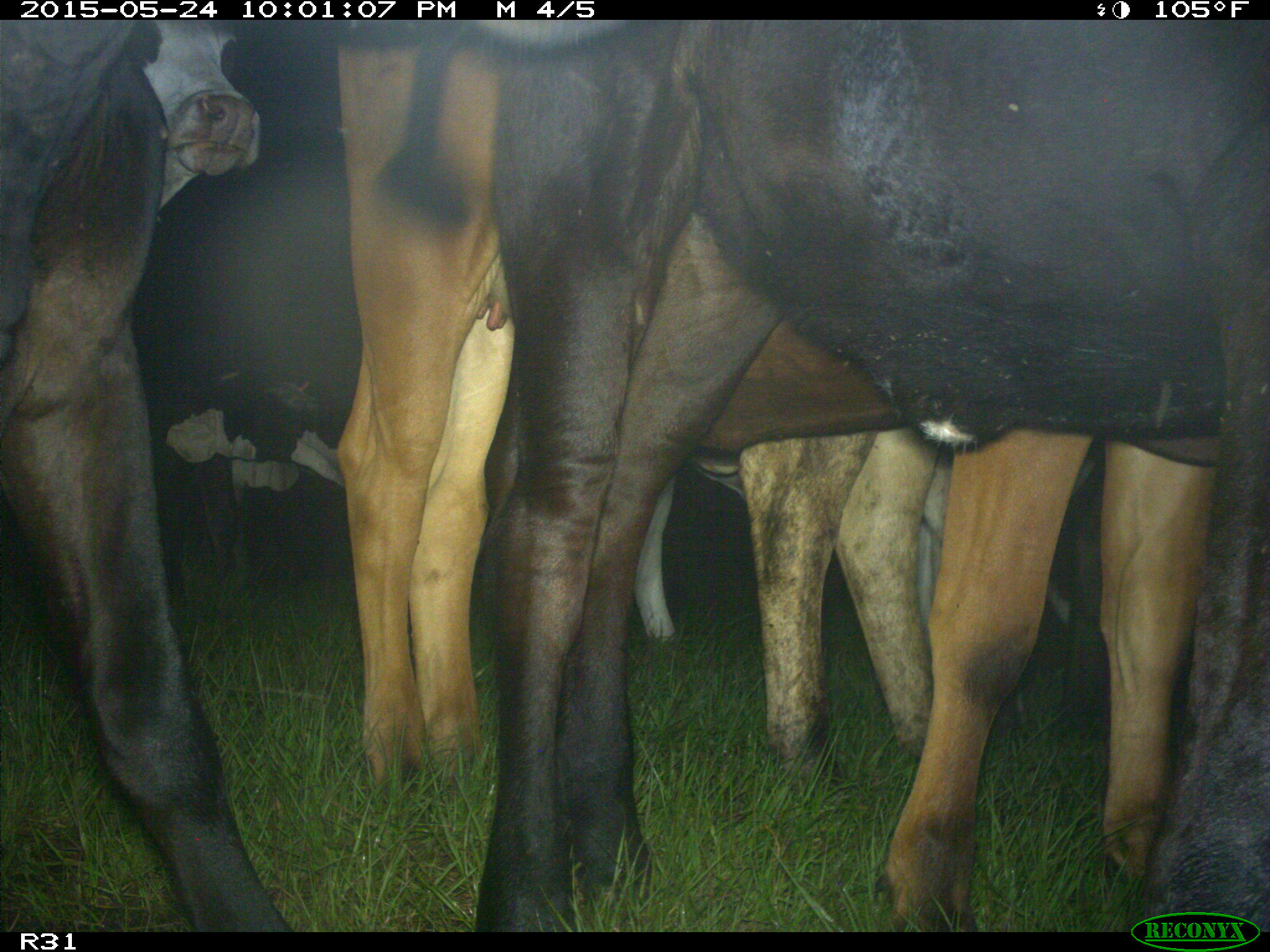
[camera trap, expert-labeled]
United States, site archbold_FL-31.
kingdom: Animalia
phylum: Chordata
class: Mammalia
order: Artiodactyla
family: Bovidae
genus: Bos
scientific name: Bos taurus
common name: domestic cow